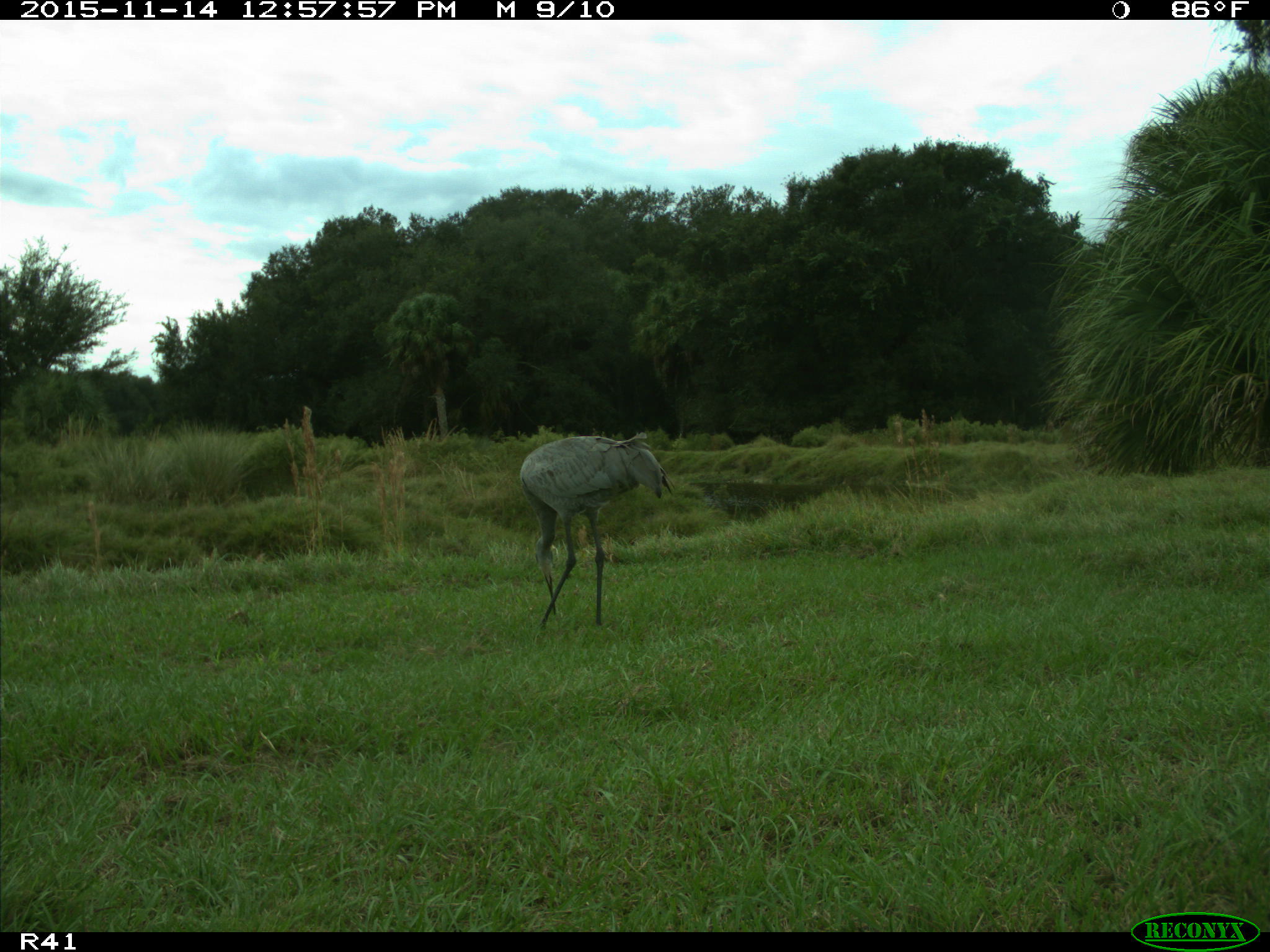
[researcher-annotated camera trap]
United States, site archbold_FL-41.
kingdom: Animalia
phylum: Chordata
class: Aves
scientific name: Aves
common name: birds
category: unidentified bird